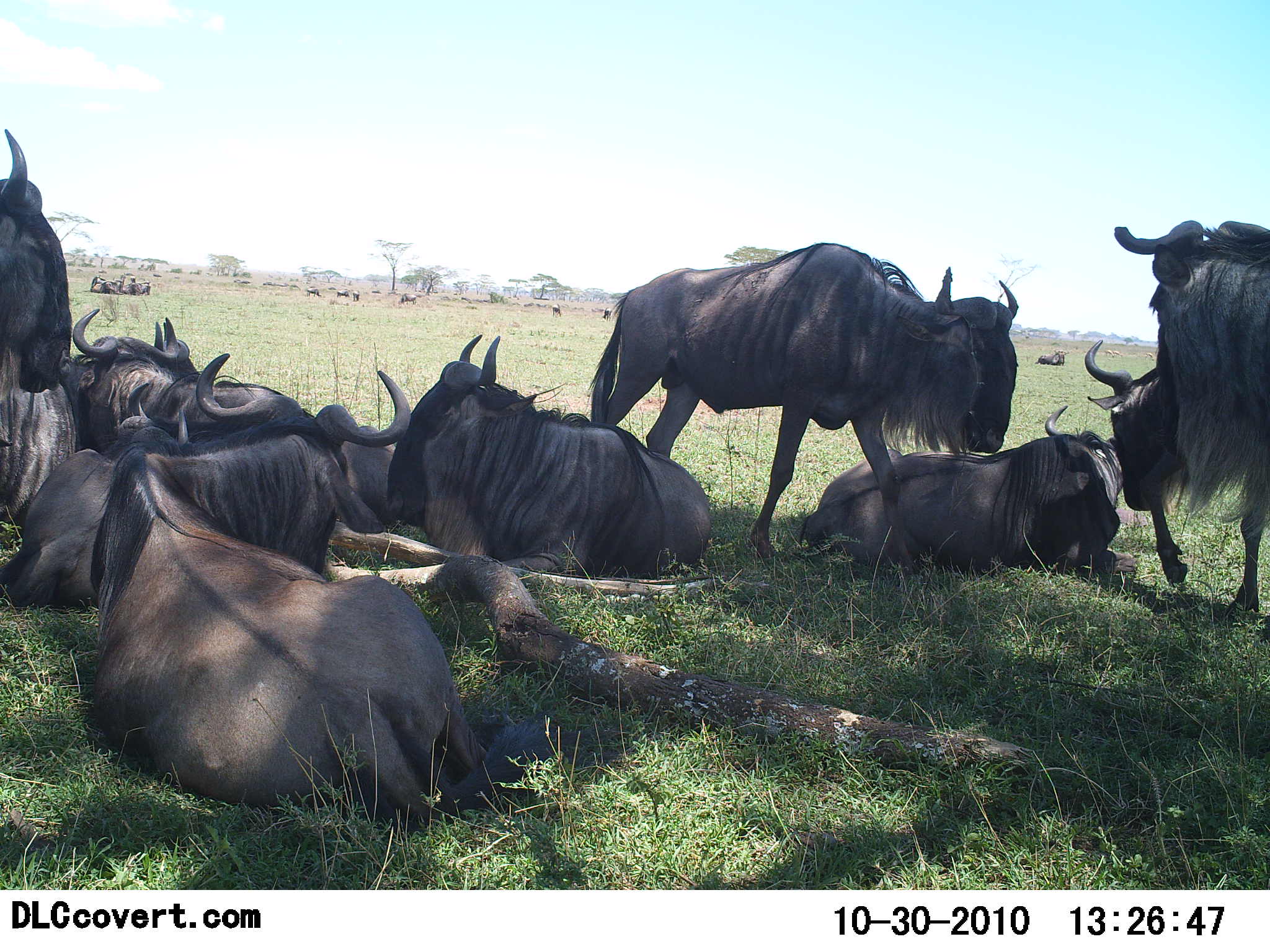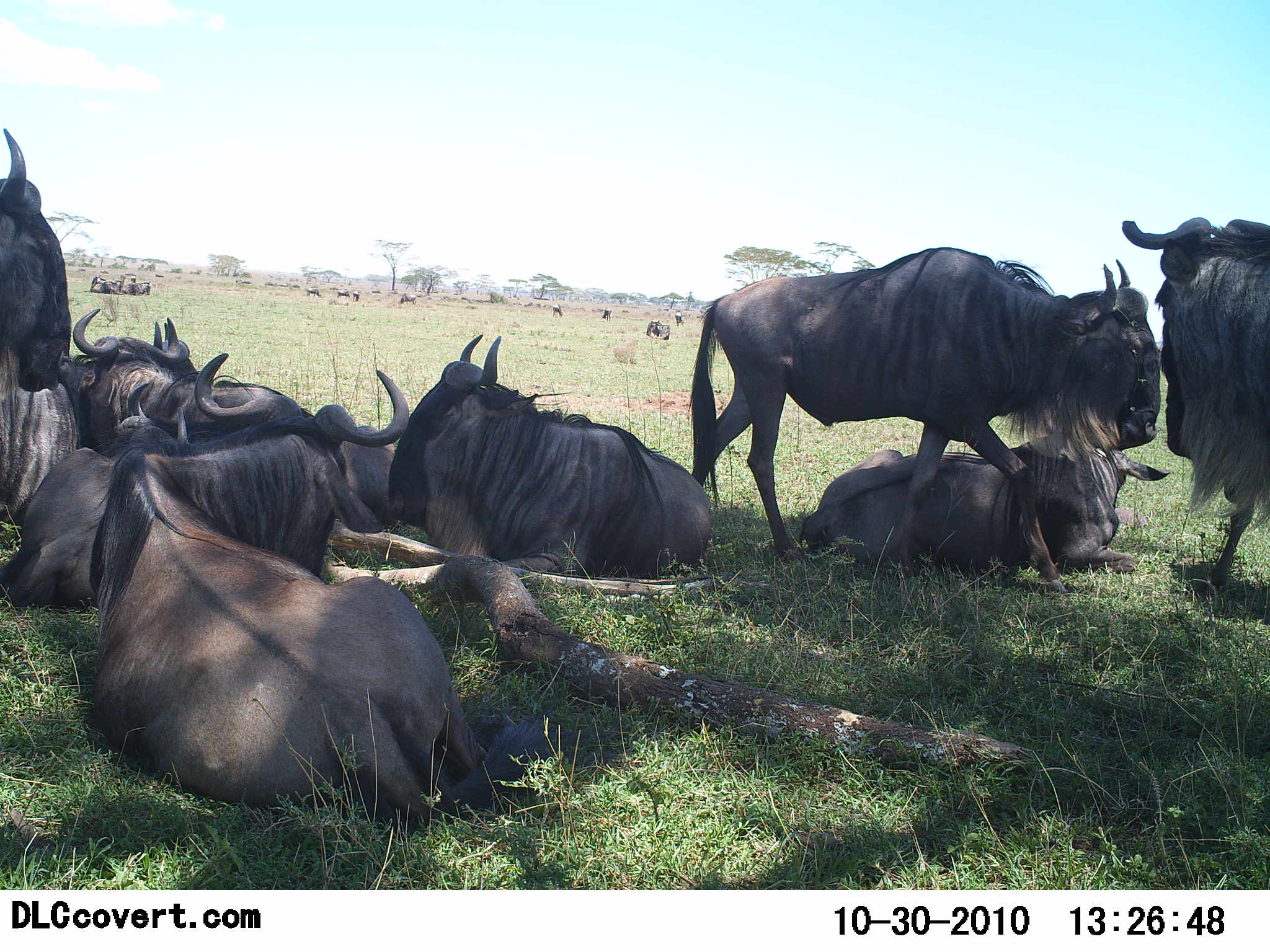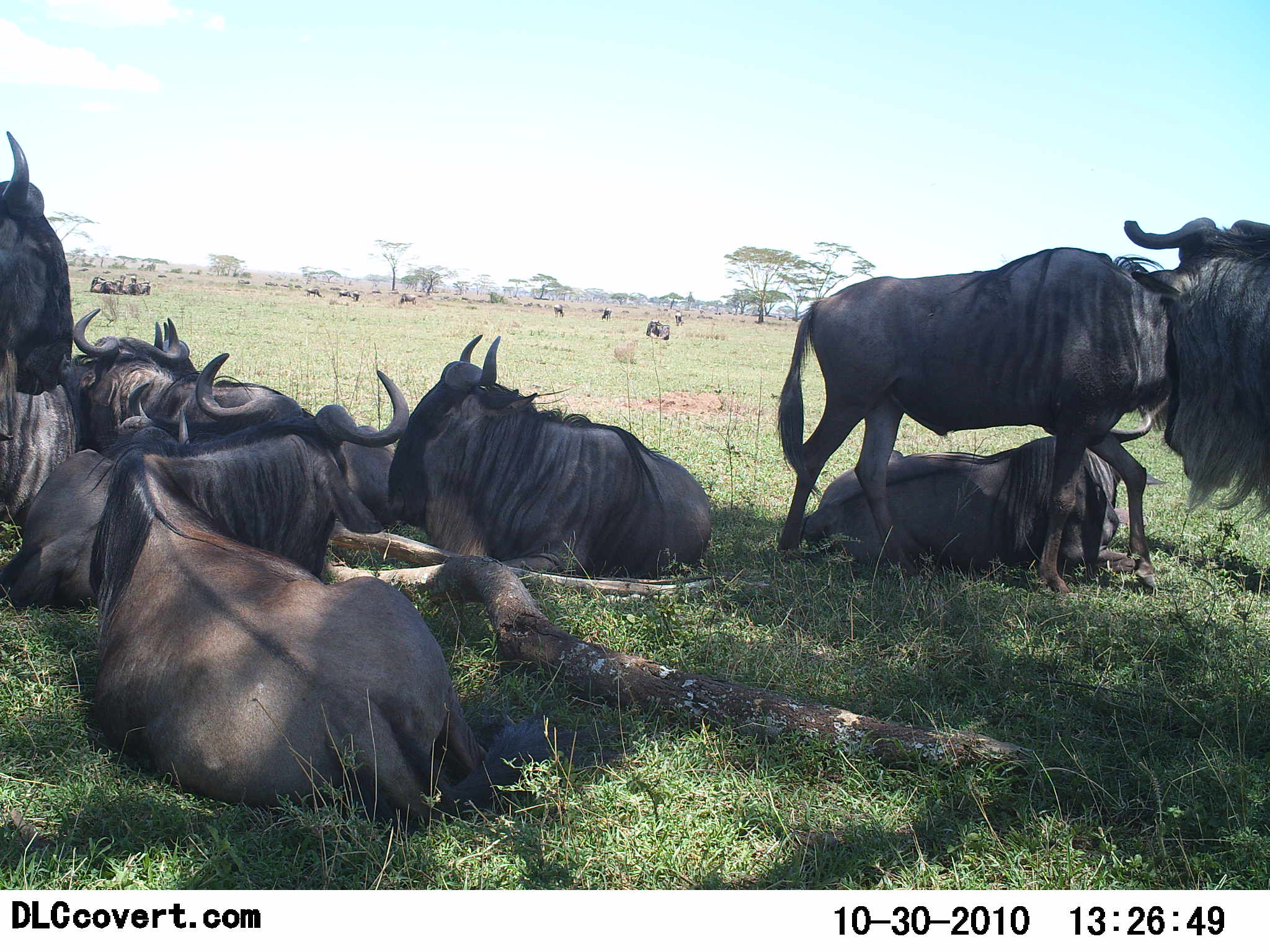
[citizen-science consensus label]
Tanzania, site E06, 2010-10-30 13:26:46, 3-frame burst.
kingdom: Animalia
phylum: Chordata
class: Mammalia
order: Artiodactyla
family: Bovidae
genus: Connochaetes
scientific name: Connochaetes taurinus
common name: blue wildebeest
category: wildebeest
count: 11-50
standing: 46%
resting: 100%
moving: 46%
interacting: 15%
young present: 0%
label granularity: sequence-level